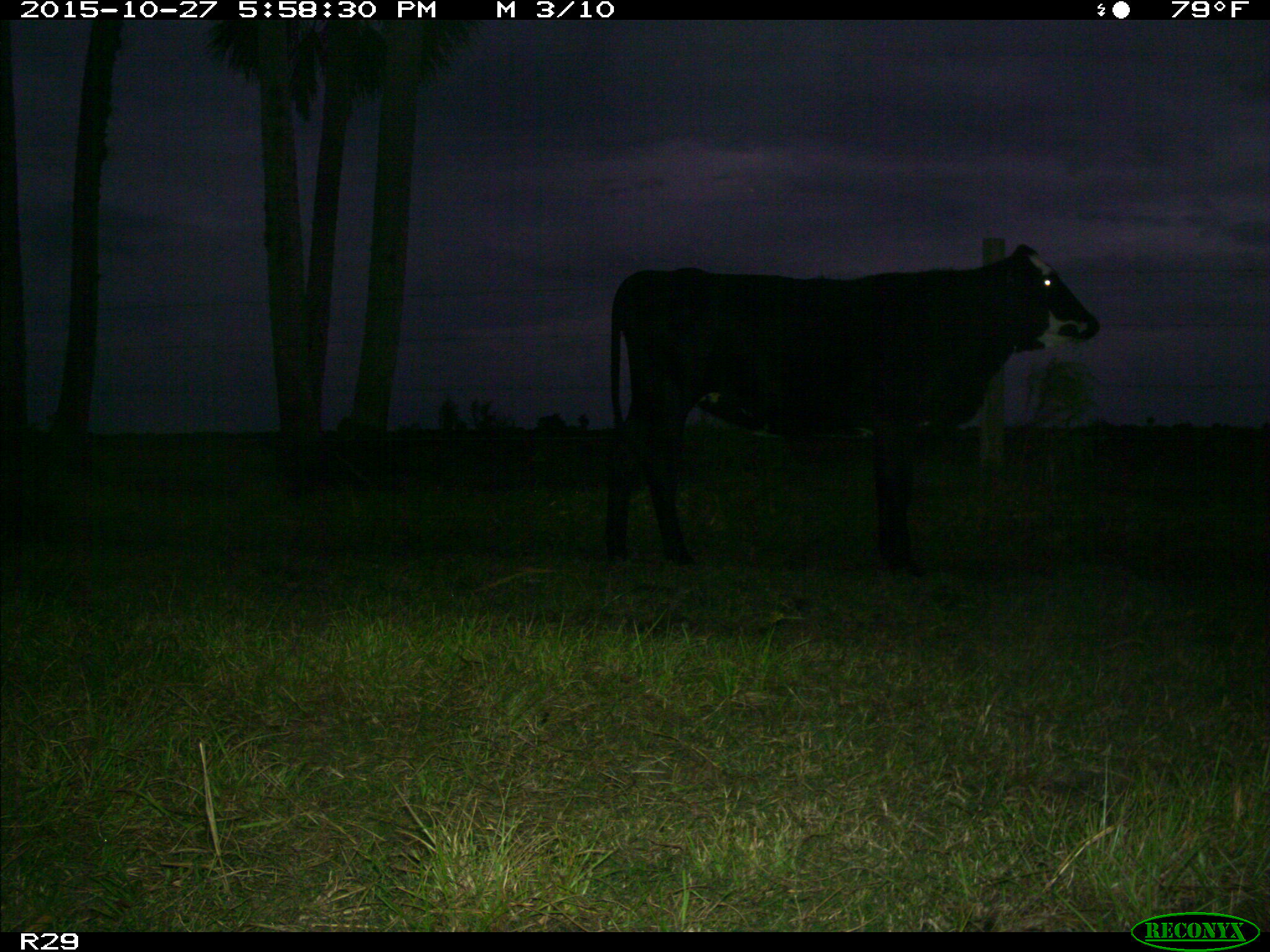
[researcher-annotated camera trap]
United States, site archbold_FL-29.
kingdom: Animalia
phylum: Chordata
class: Mammalia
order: Artiodactyla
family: Bovidae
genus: Bos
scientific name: Bos taurus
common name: domestic cow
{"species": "Bos taurus (domestic cow)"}